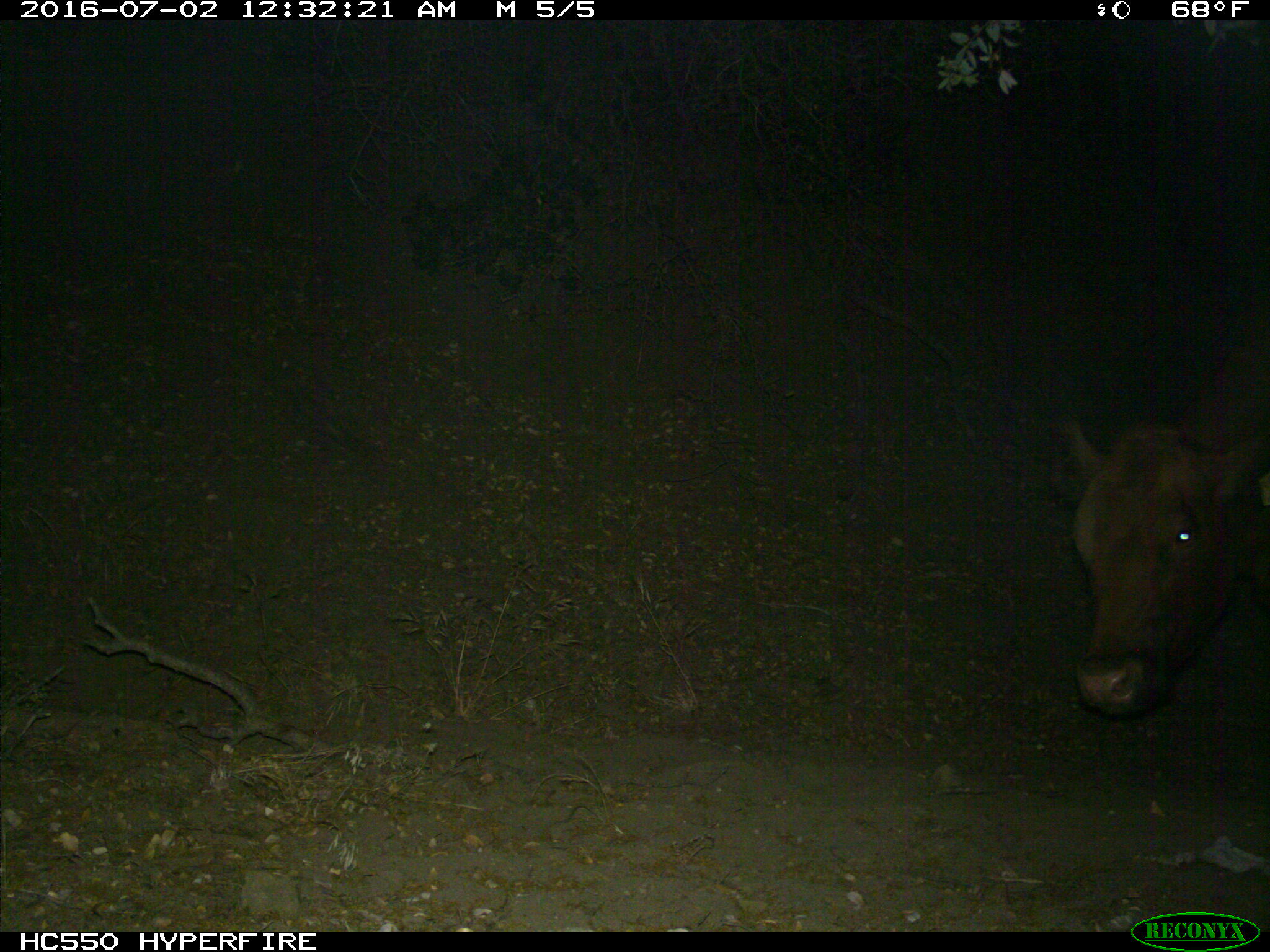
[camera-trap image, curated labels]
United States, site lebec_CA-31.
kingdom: Animalia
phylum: Chordata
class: Mammalia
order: Artiodactyla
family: Bovidae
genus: Bos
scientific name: Bos taurus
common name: domestic cow